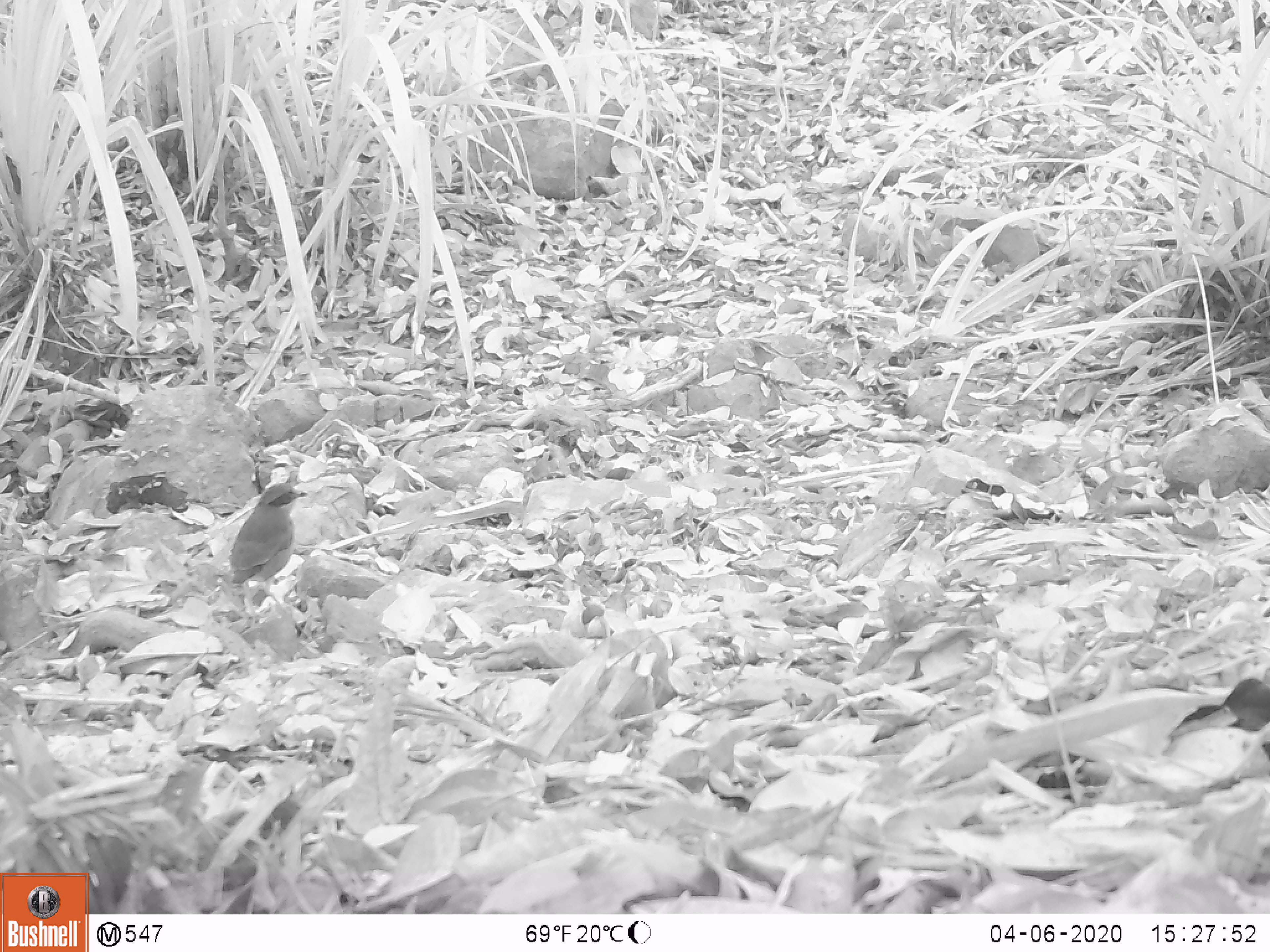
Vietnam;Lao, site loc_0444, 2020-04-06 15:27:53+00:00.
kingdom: Animalia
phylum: Chordata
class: Aves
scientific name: Aves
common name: bird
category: unidentified bird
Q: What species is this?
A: Unidentified bird (bird) (Aves).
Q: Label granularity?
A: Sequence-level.